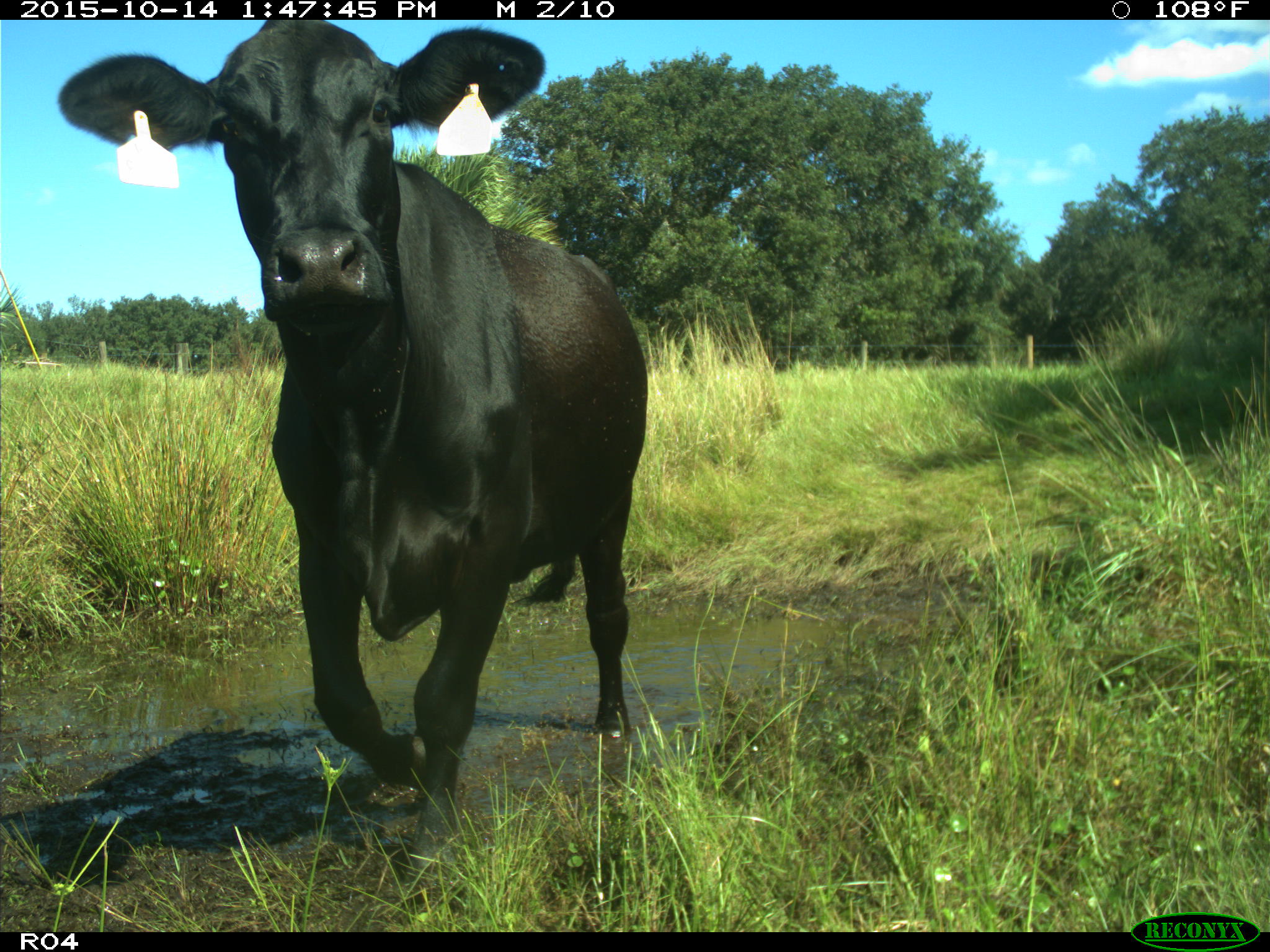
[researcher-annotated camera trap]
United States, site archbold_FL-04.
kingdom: Animalia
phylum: Chordata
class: Mammalia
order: Artiodactyla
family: Bovidae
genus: Bos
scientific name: Bos taurus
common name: domestic cow